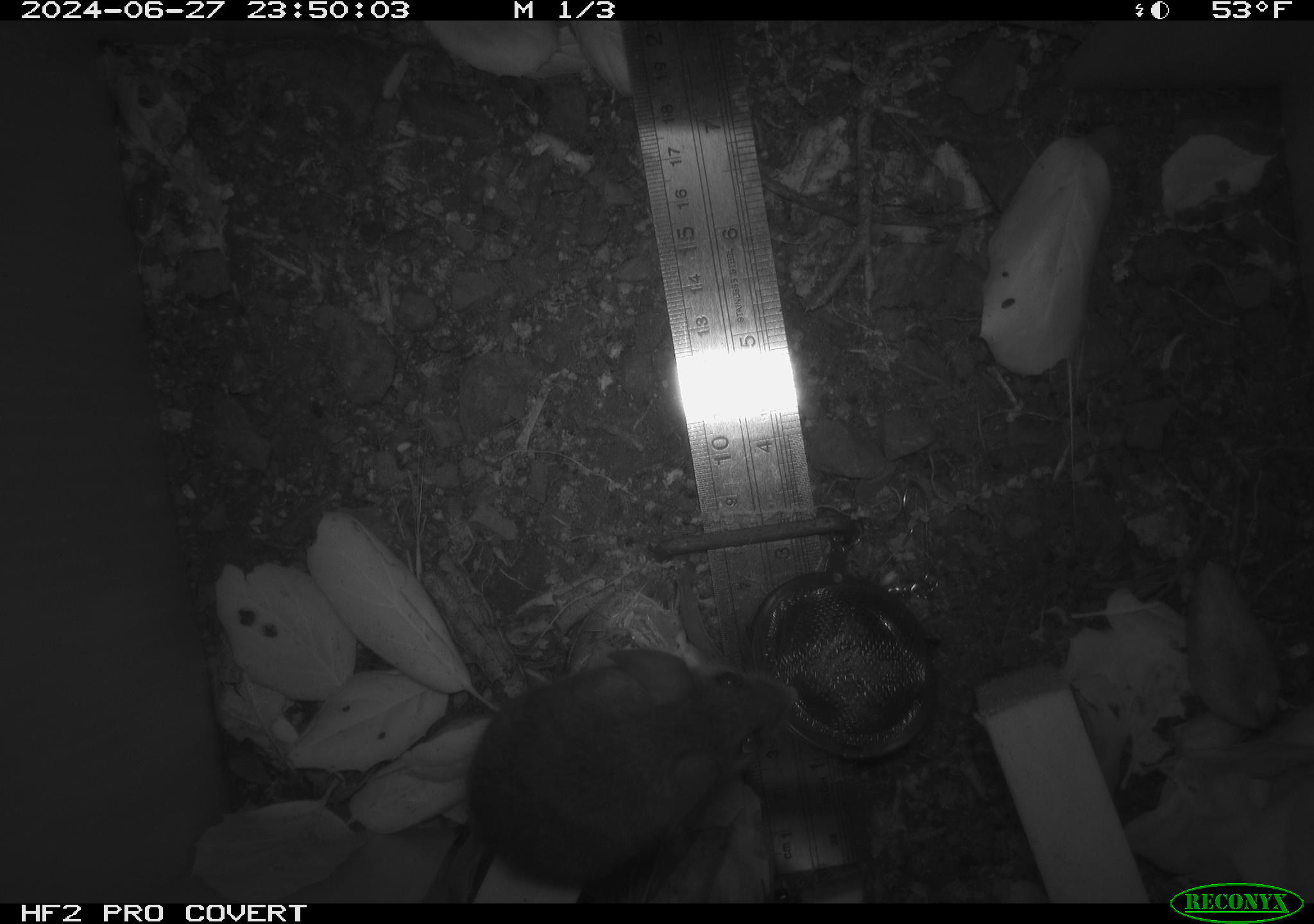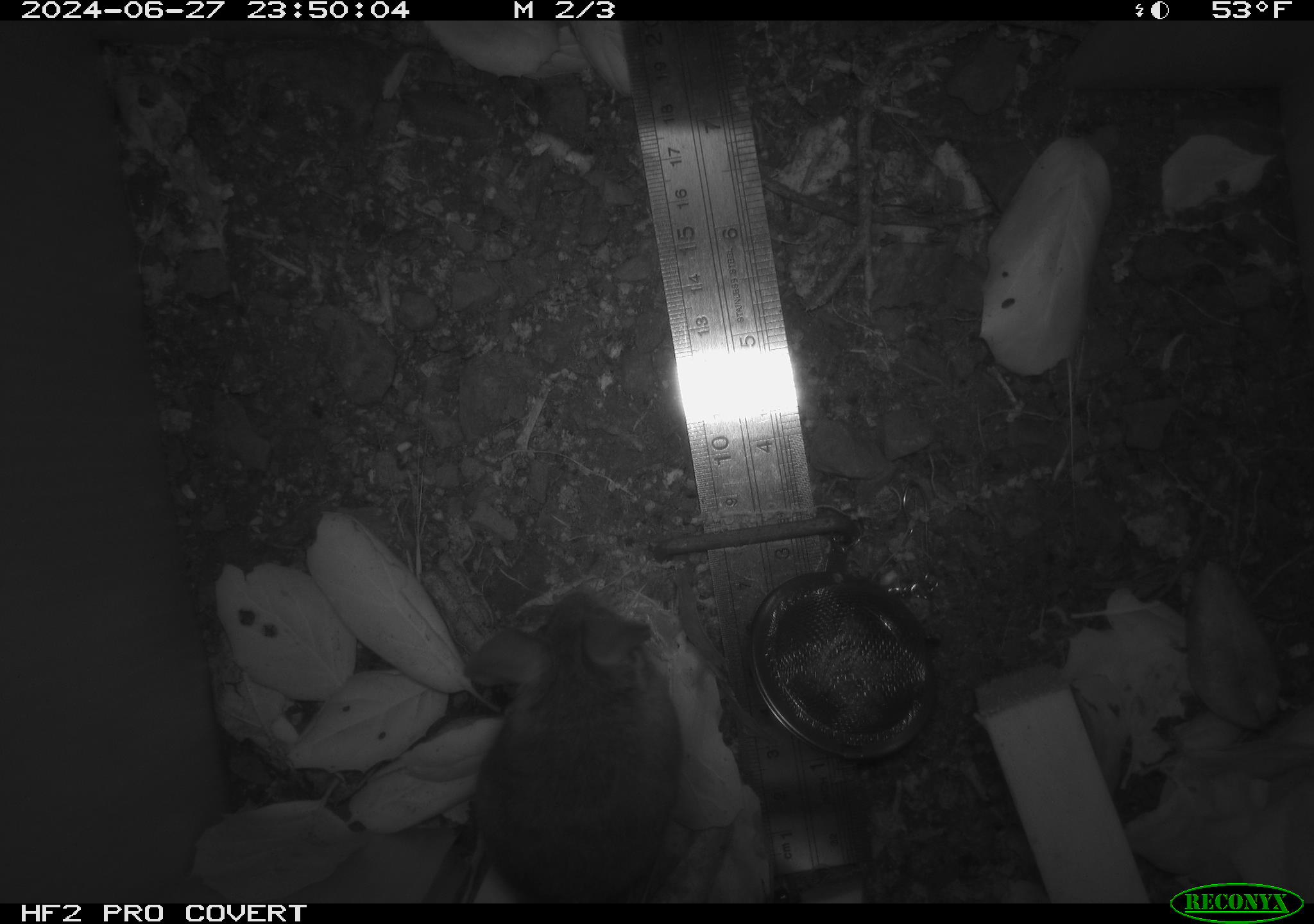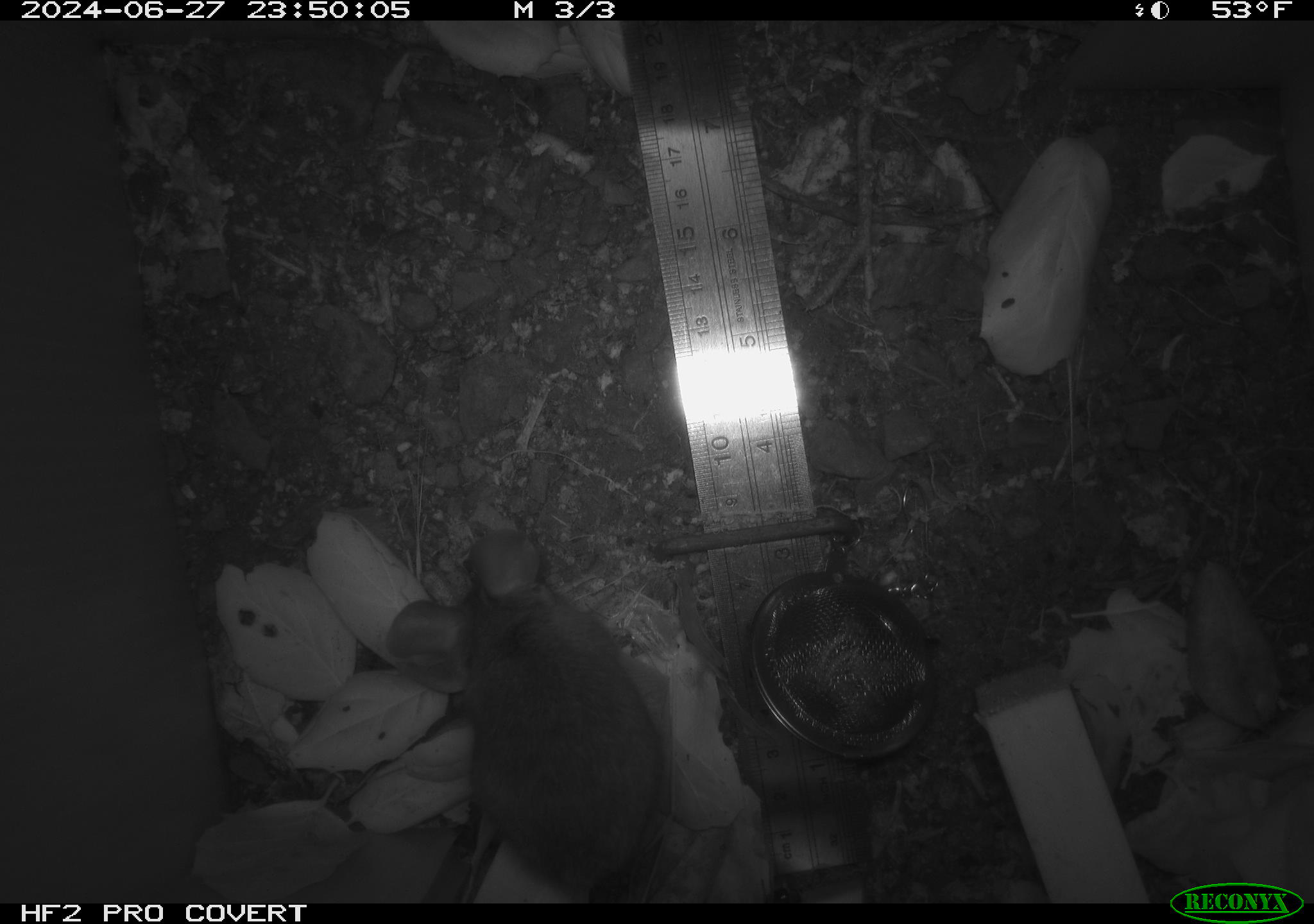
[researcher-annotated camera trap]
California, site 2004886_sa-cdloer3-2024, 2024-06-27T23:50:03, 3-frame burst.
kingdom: Animalia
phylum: Chordata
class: Mammalia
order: Rodentia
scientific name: Rodentia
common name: rodent